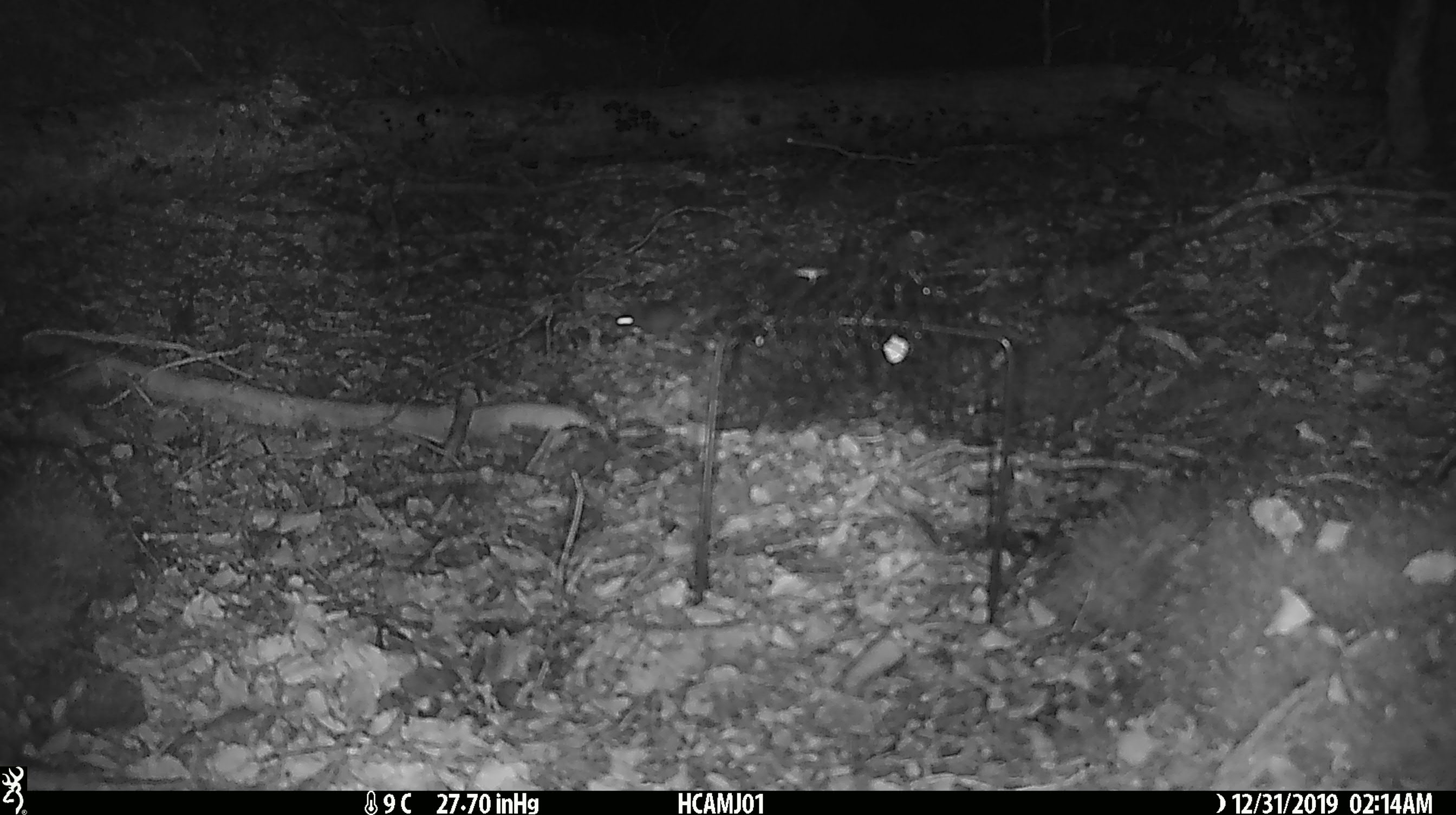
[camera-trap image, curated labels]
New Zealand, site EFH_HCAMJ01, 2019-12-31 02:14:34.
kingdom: Animalia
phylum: Chordata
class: Mammalia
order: Rodentia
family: Muridae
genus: Mus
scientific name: Mus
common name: mouse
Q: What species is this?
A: Mouse (Mus).